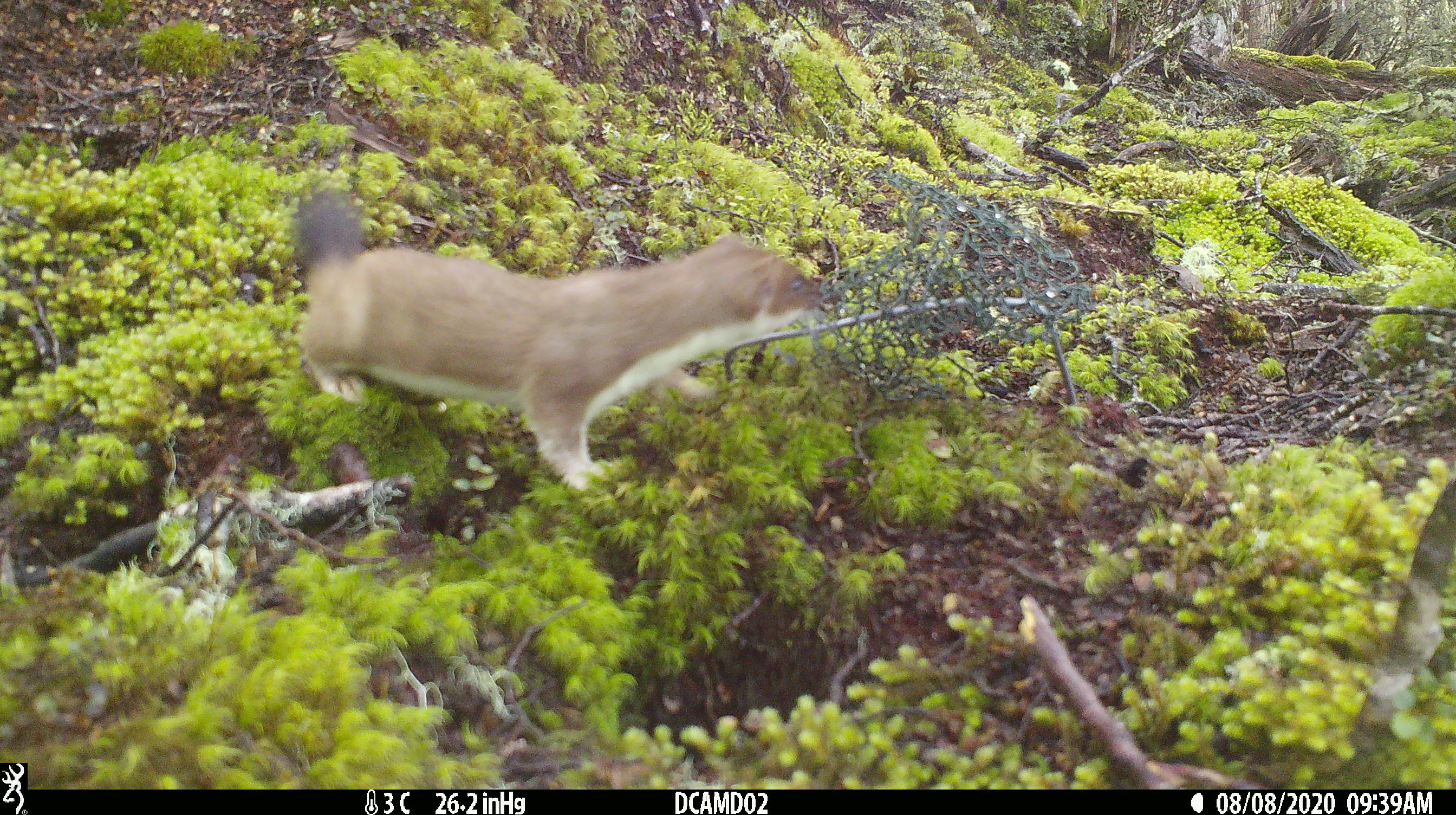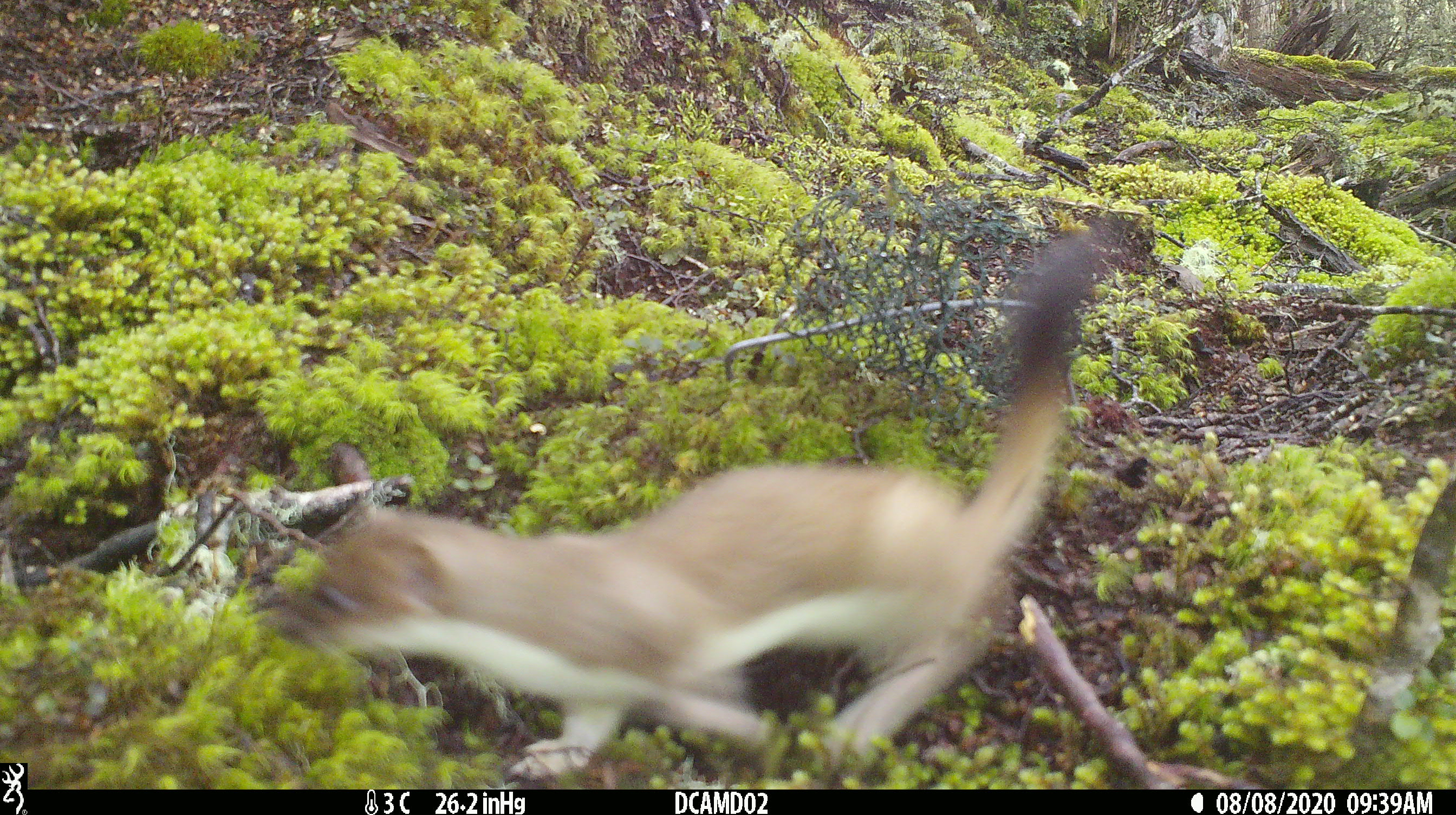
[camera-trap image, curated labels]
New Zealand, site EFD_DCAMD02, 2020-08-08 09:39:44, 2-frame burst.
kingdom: Animalia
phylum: Chordata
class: Mammalia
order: Carnivora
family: Mustelidae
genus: Mustela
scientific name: Mustela erminea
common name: stoat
Stoat (Mustela erminea).